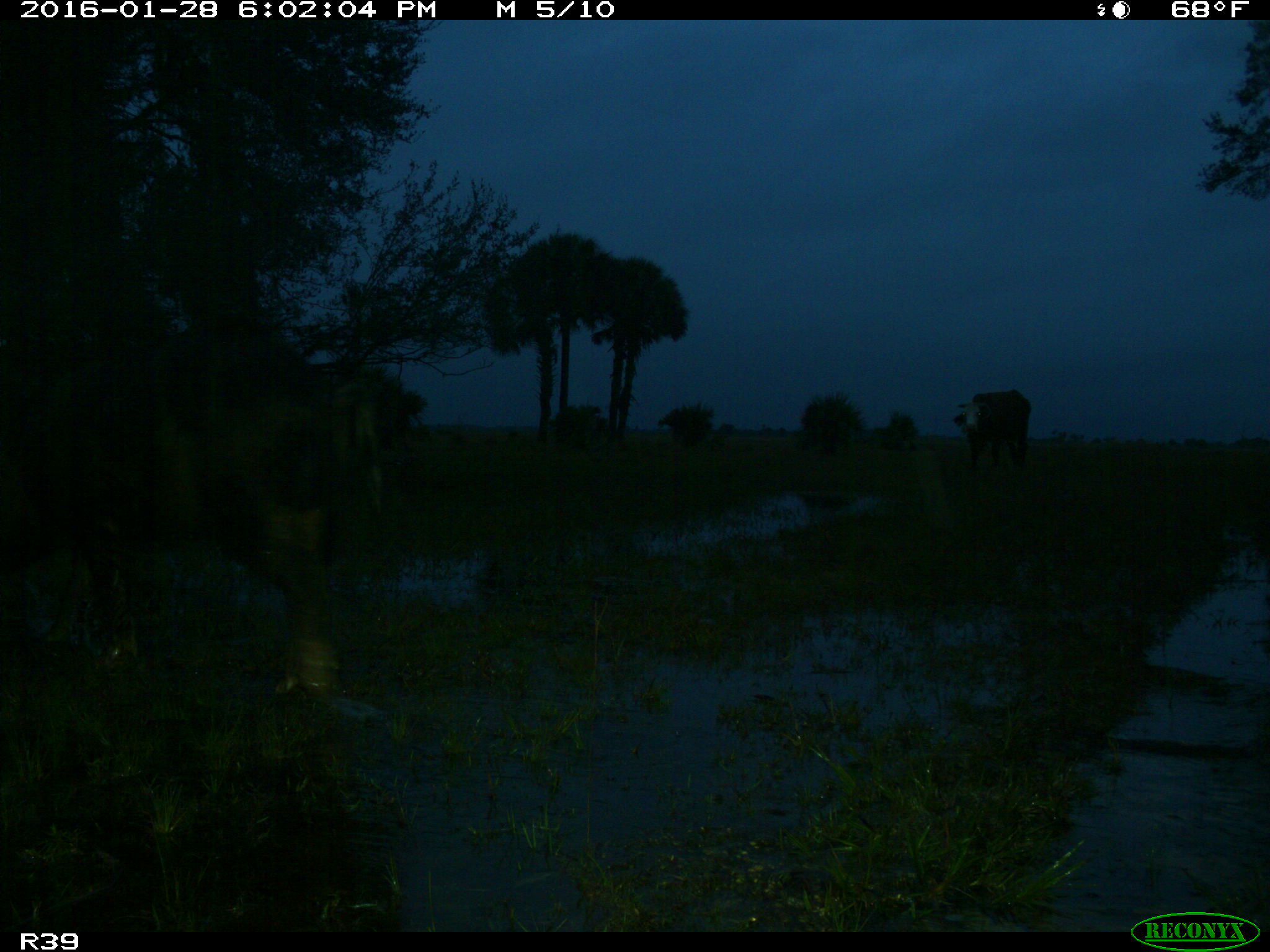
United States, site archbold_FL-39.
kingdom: Animalia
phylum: Chordata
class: Mammalia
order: Artiodactyla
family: Suidae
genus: Sus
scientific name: Sus scrofa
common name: wild boar